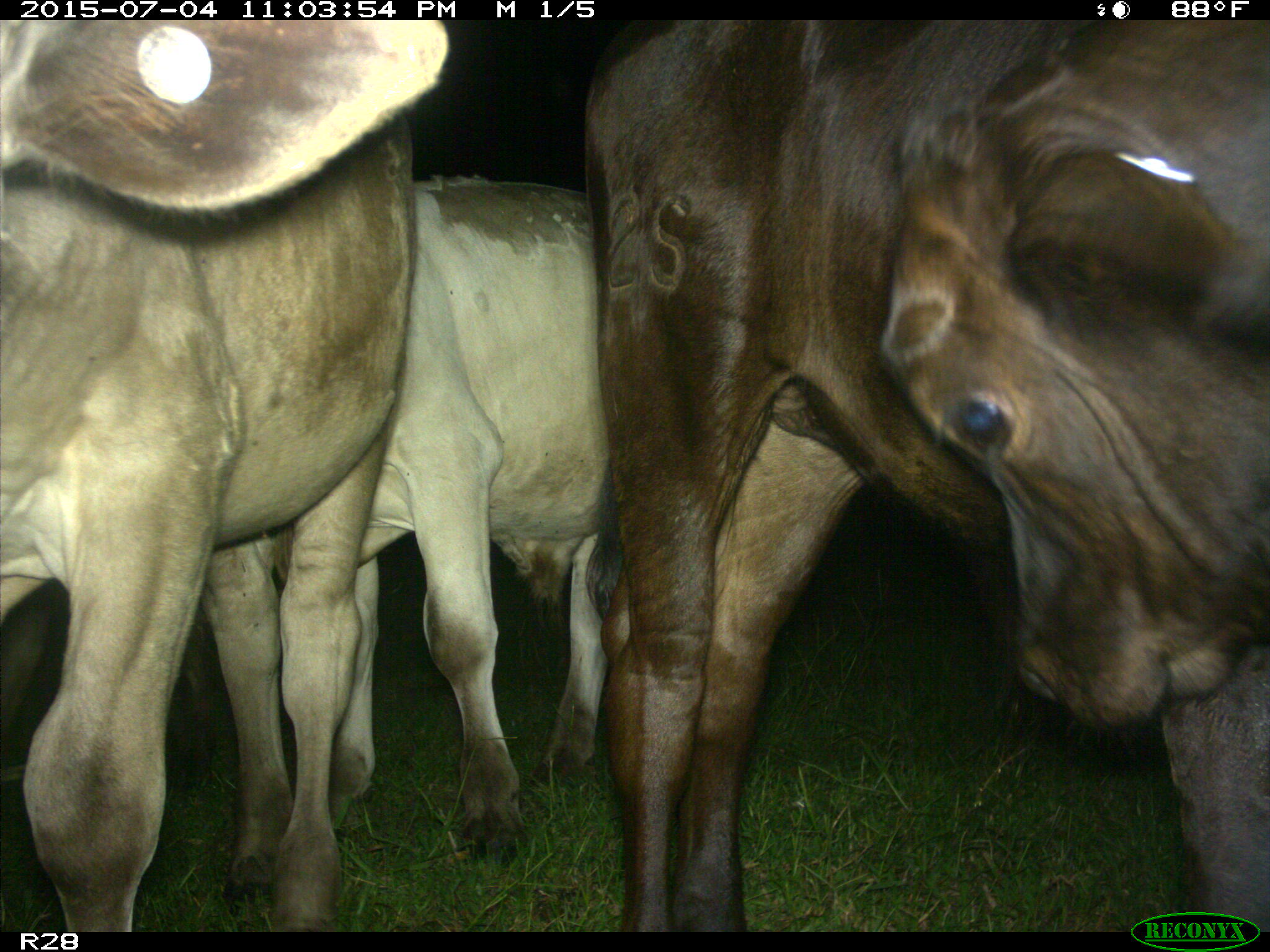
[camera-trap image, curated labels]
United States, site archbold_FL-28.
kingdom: Animalia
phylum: Chordata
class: Mammalia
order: Artiodactyla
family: Bovidae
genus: Bos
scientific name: Bos taurus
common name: domestic cow